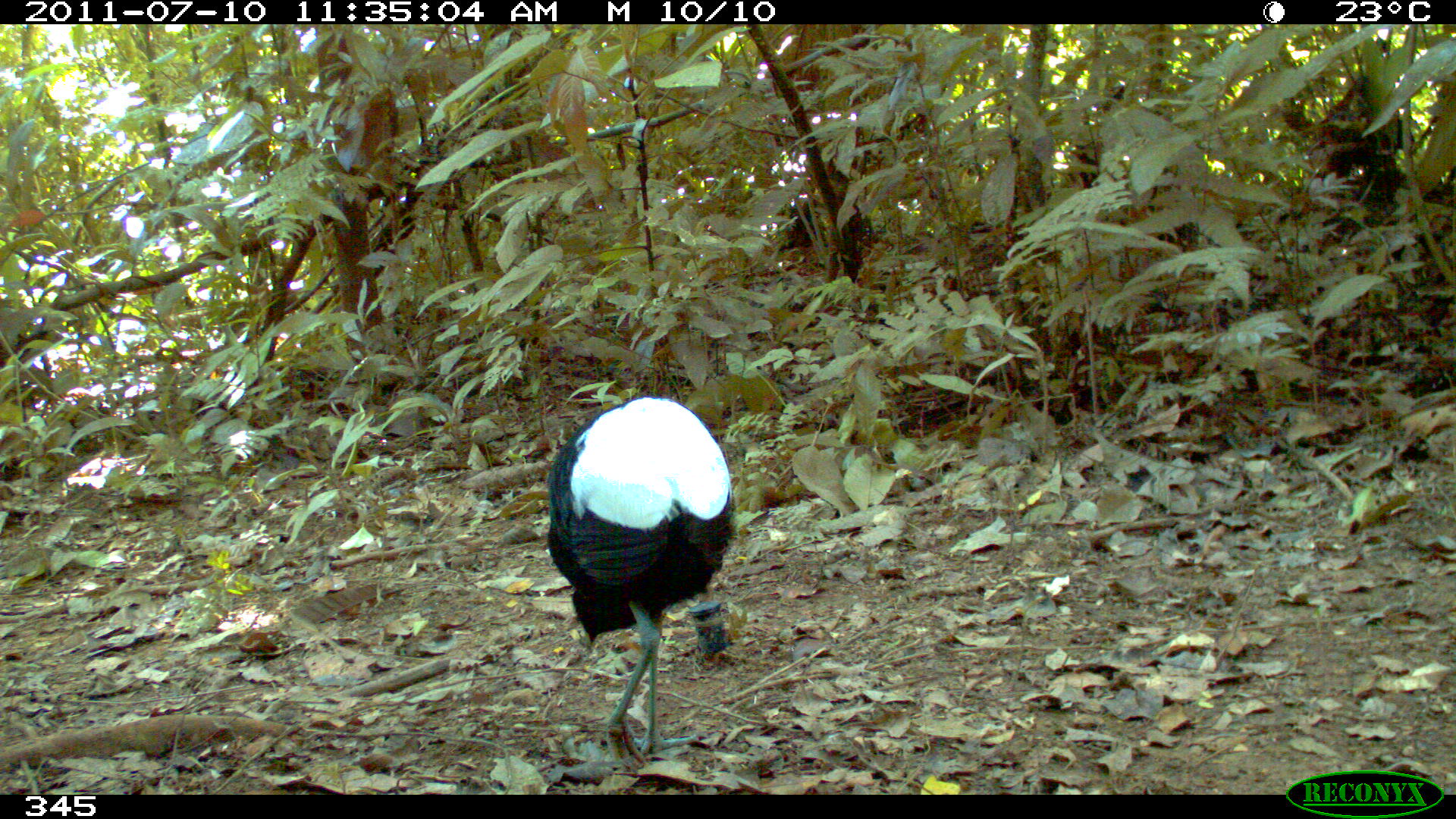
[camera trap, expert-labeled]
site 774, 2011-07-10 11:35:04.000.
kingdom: Animalia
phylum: Chordata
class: Aves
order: Gruiformes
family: Psophiidae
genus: Psophia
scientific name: Psophia leucoptera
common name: pale-winged trumpeter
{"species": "Psophia leucoptera (pale-winged trumpeter)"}